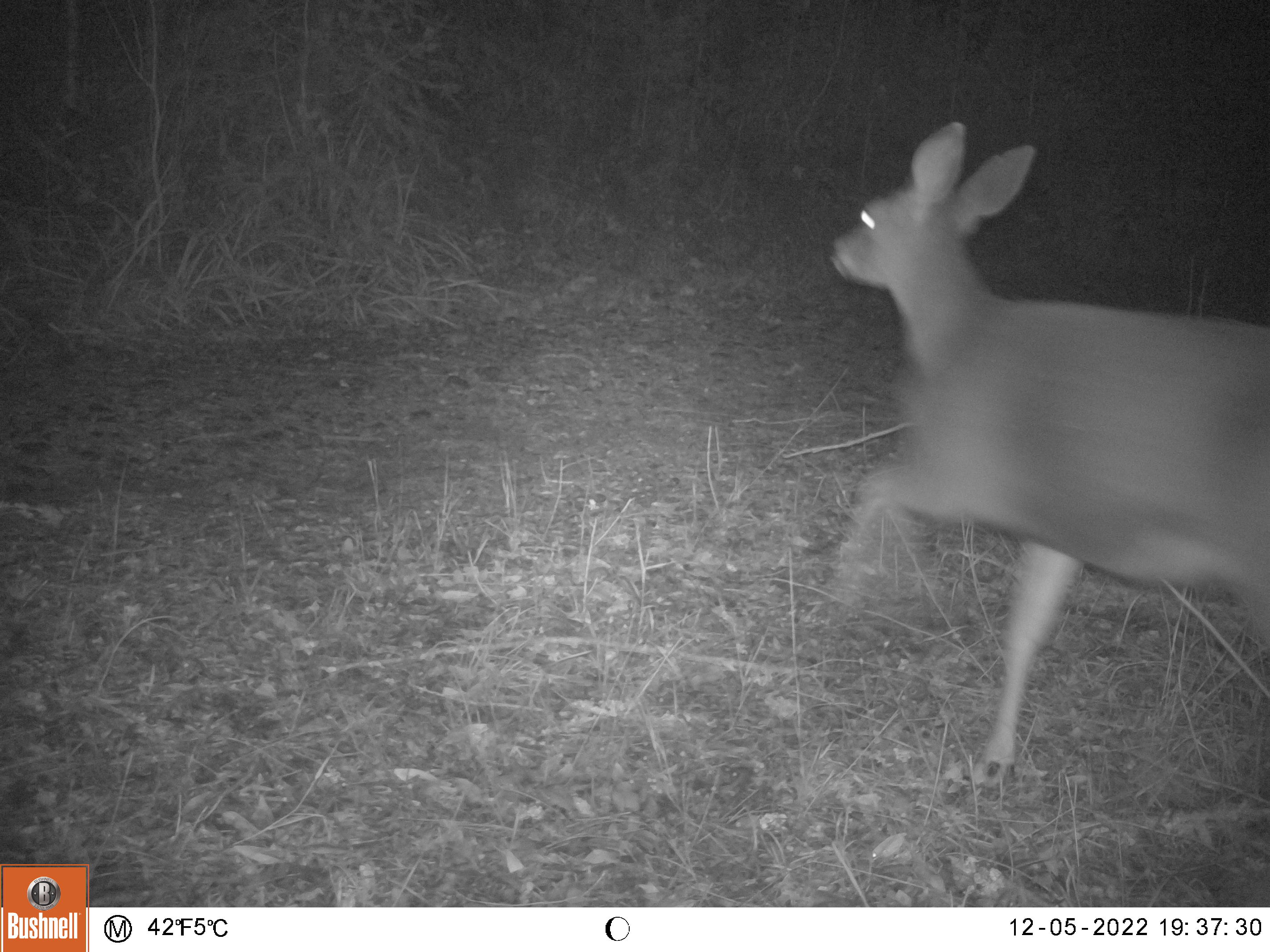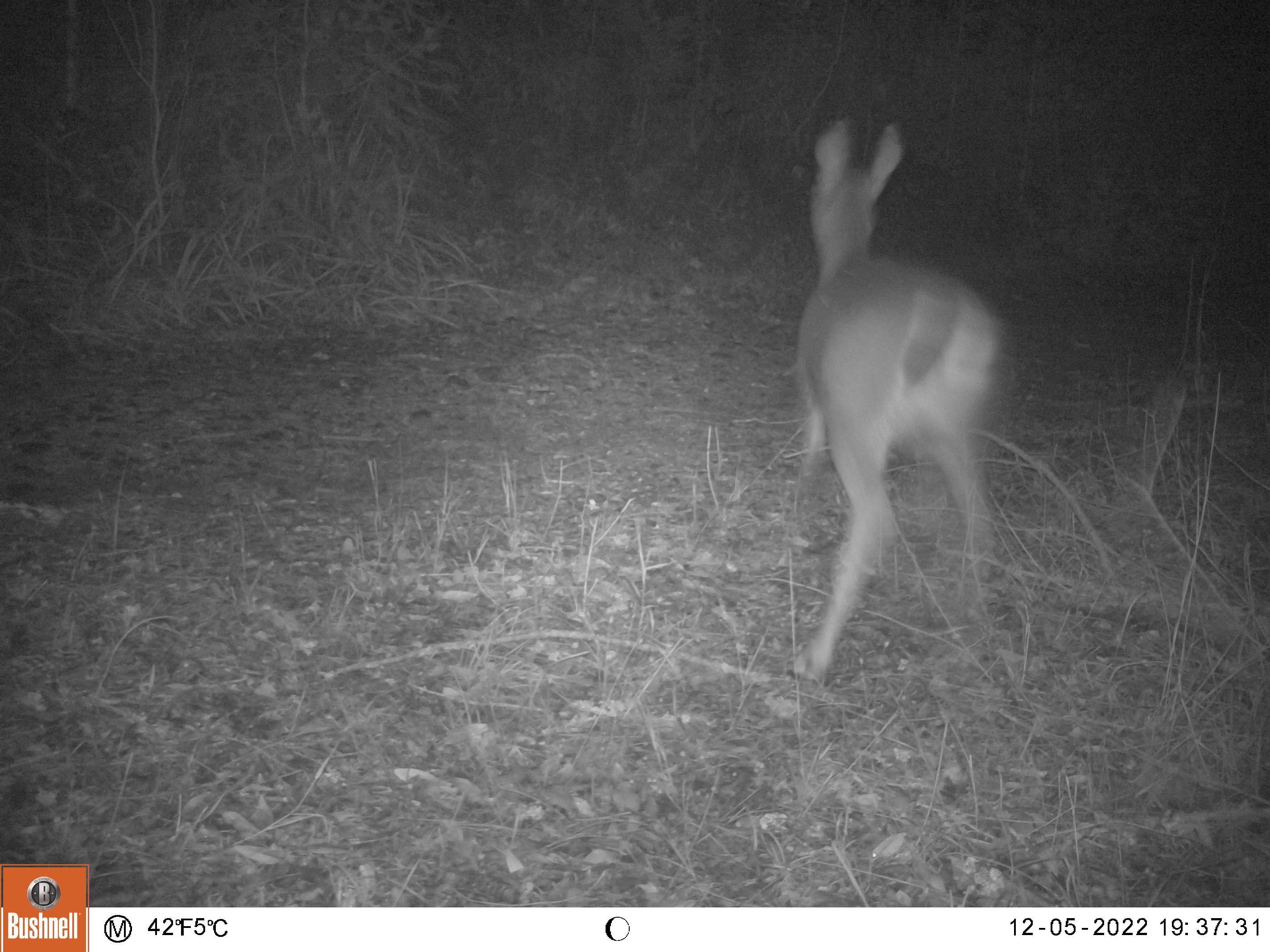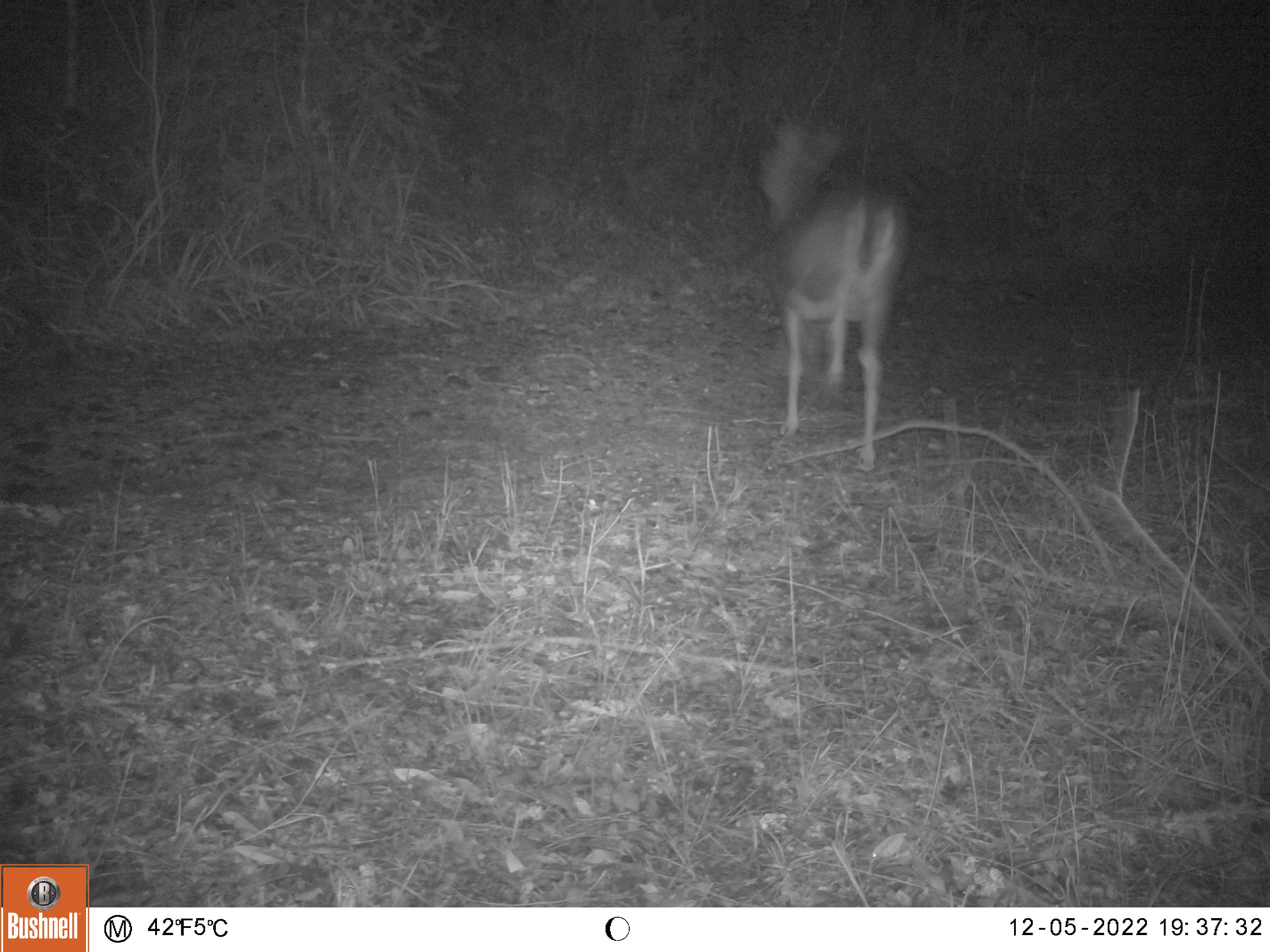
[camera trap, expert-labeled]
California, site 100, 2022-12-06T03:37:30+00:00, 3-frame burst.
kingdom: Animalia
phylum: Chordata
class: Mammalia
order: Artiodactyla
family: Cervidae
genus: Odocoileus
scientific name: Odocoileus hemionus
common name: mule deer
Mule deer (Odocoileus hemionus).